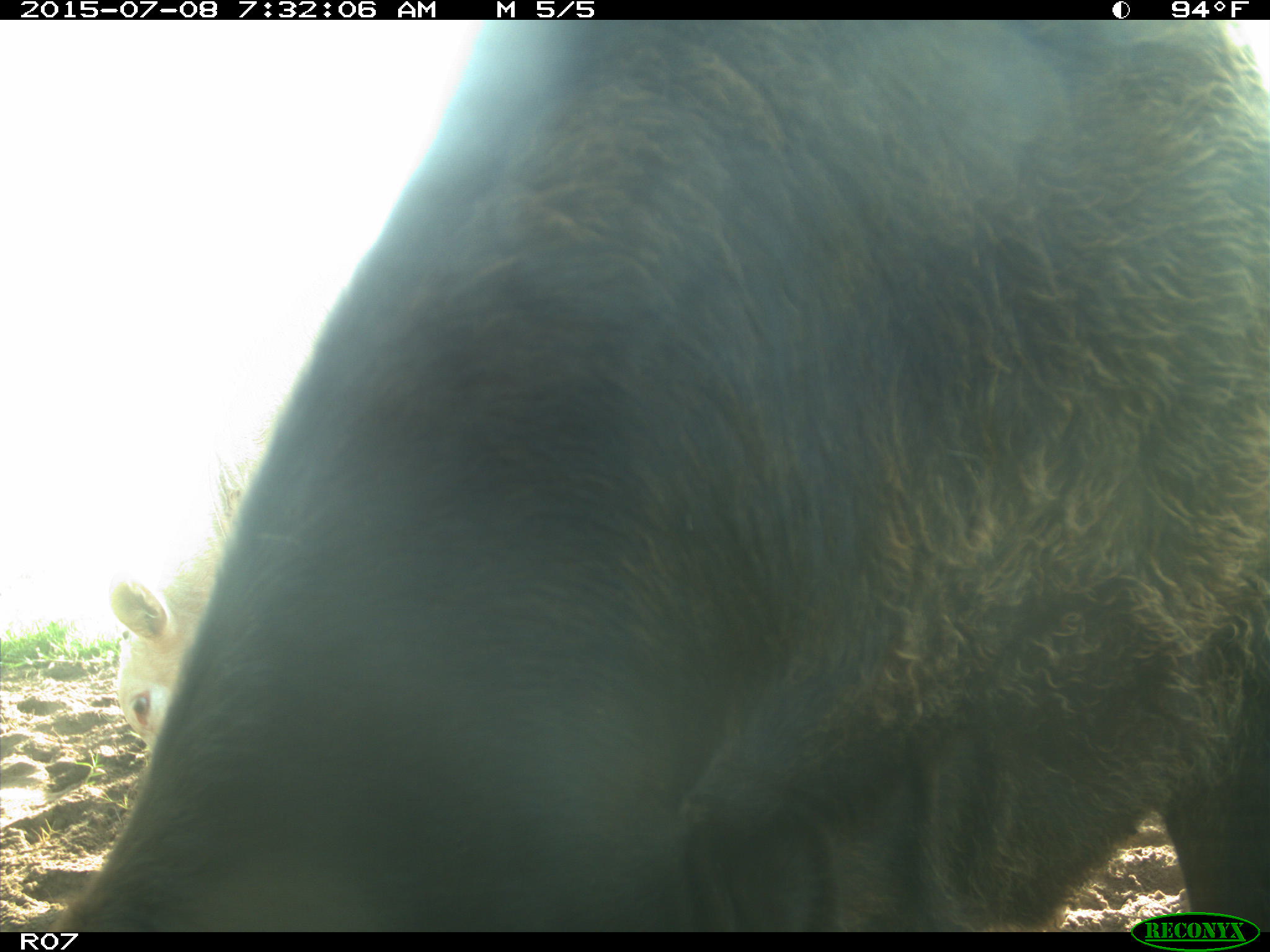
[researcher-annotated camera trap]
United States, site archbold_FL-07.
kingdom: Animalia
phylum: Chordata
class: Mammalia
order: Artiodactyla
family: Bovidae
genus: Bos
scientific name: Bos taurus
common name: domestic cow